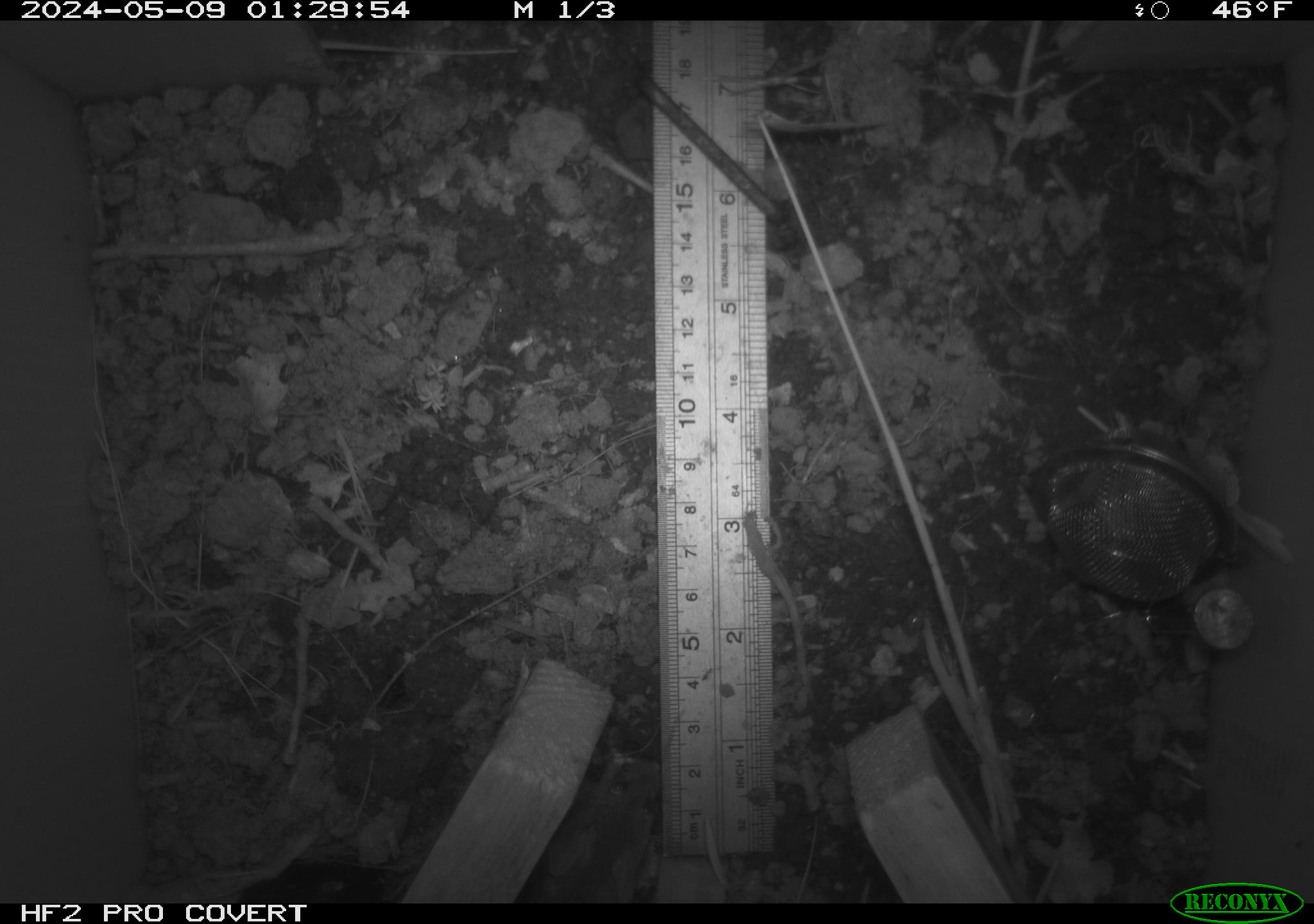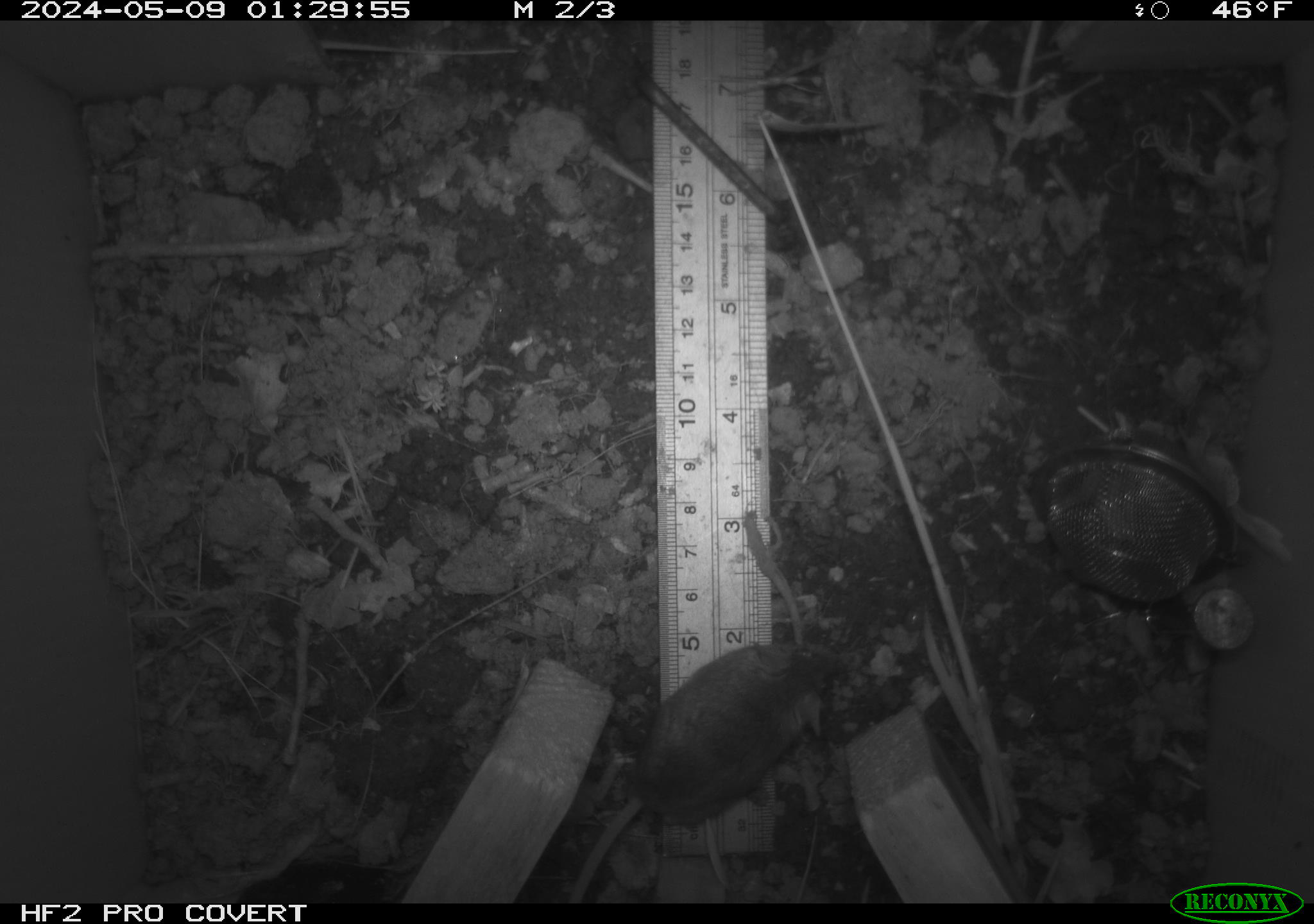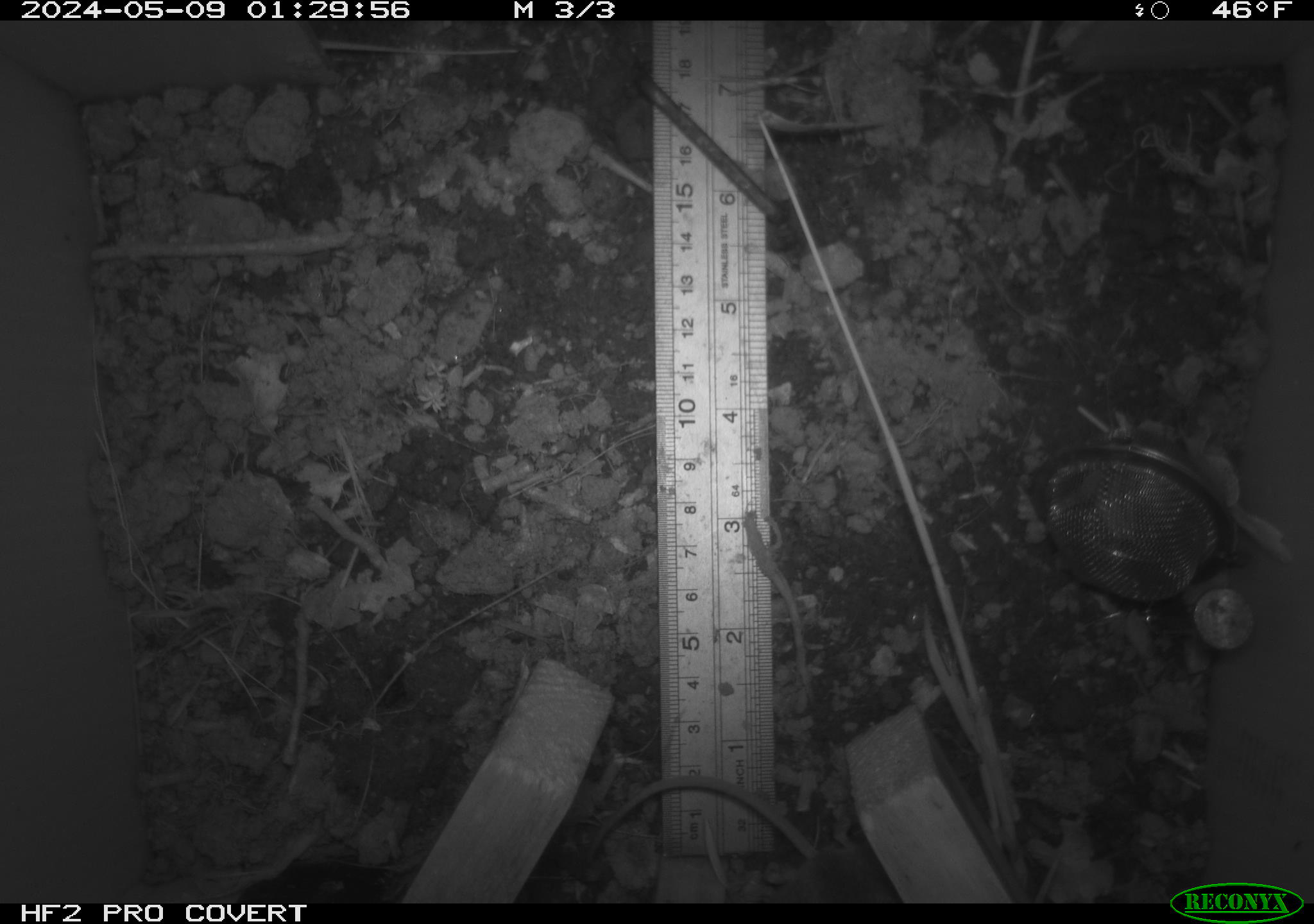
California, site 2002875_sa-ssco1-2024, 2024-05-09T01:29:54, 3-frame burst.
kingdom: Animalia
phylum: Chordata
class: Mammalia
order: Rodentia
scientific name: Rodentia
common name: mouse species